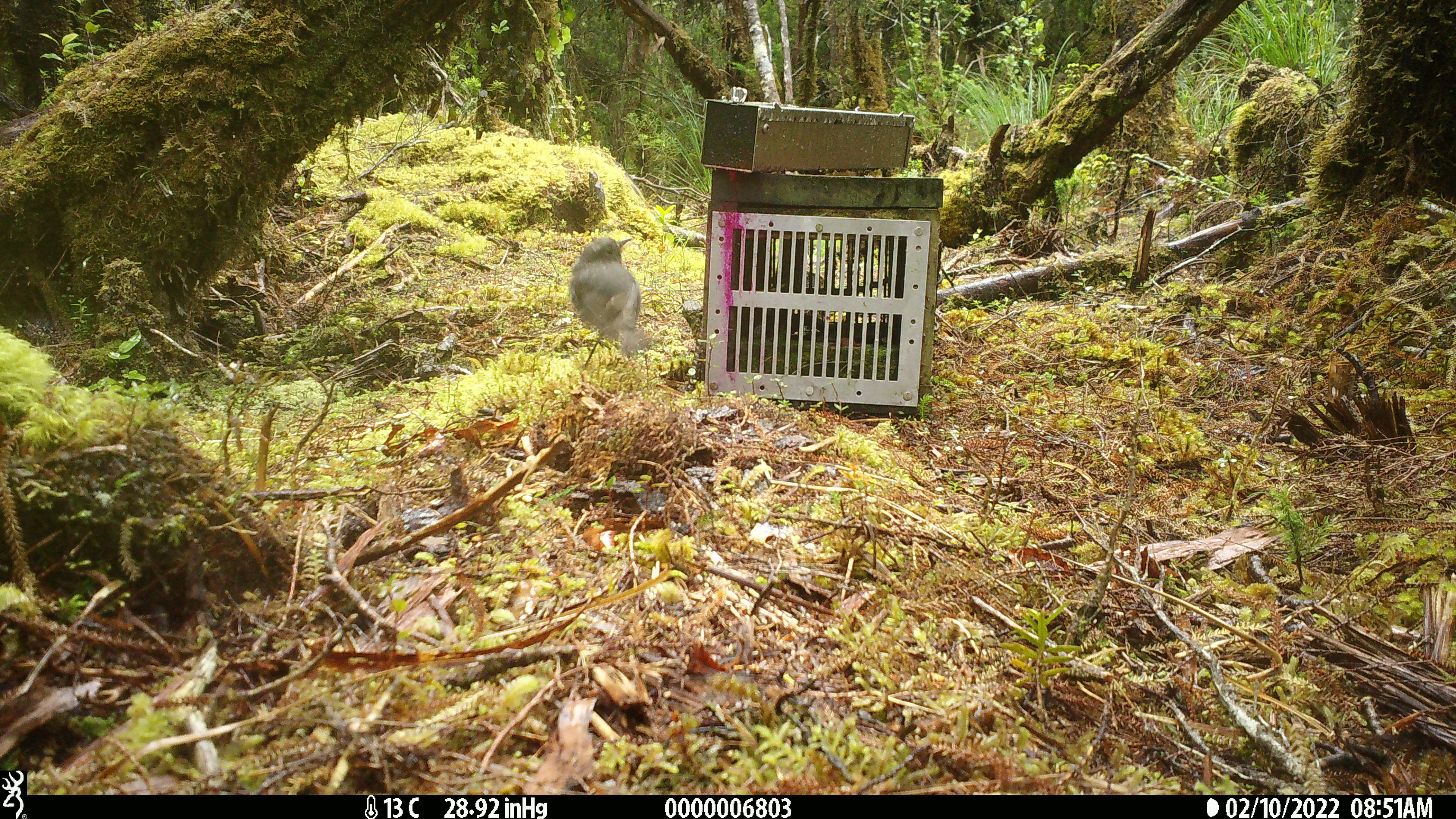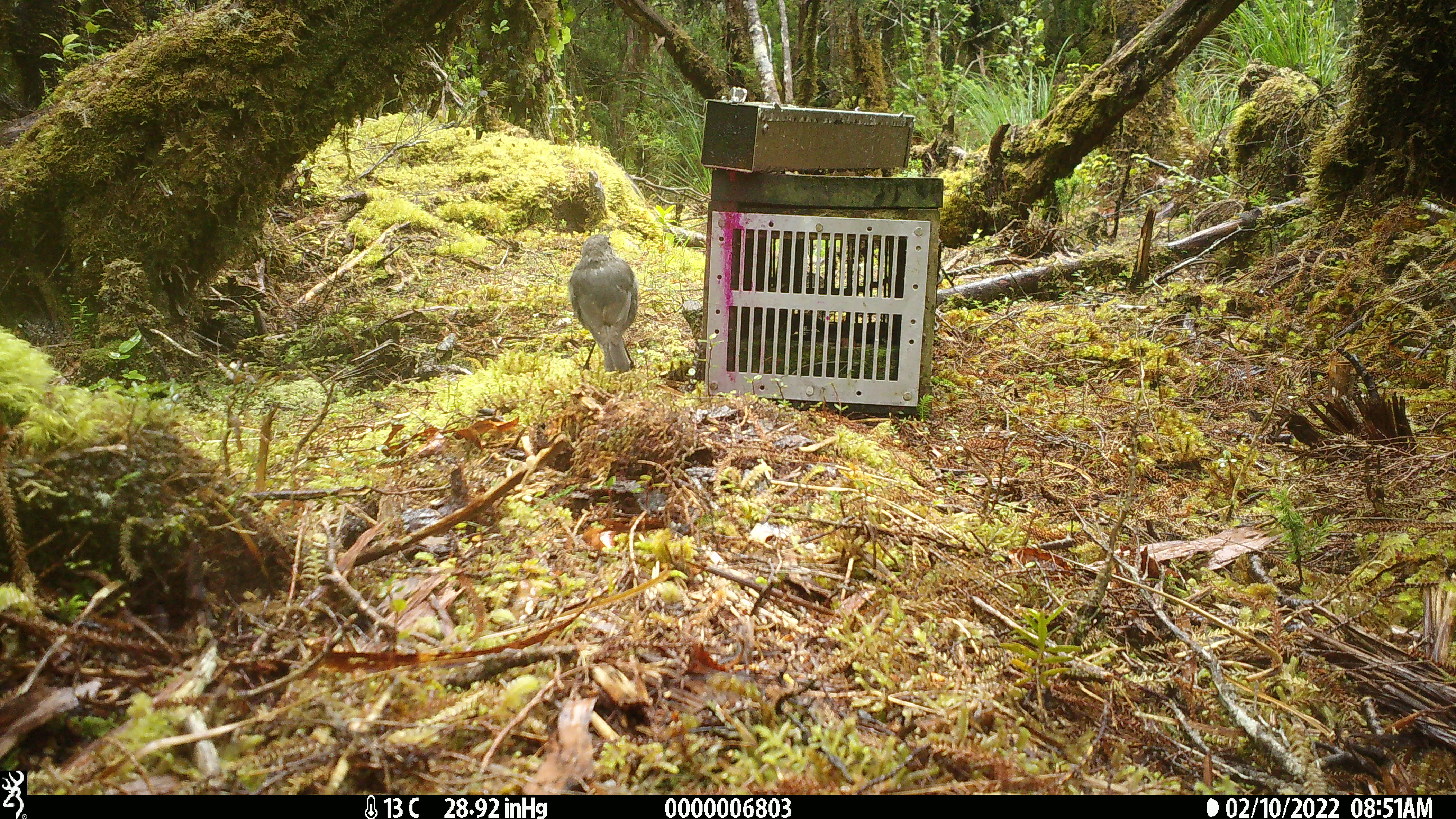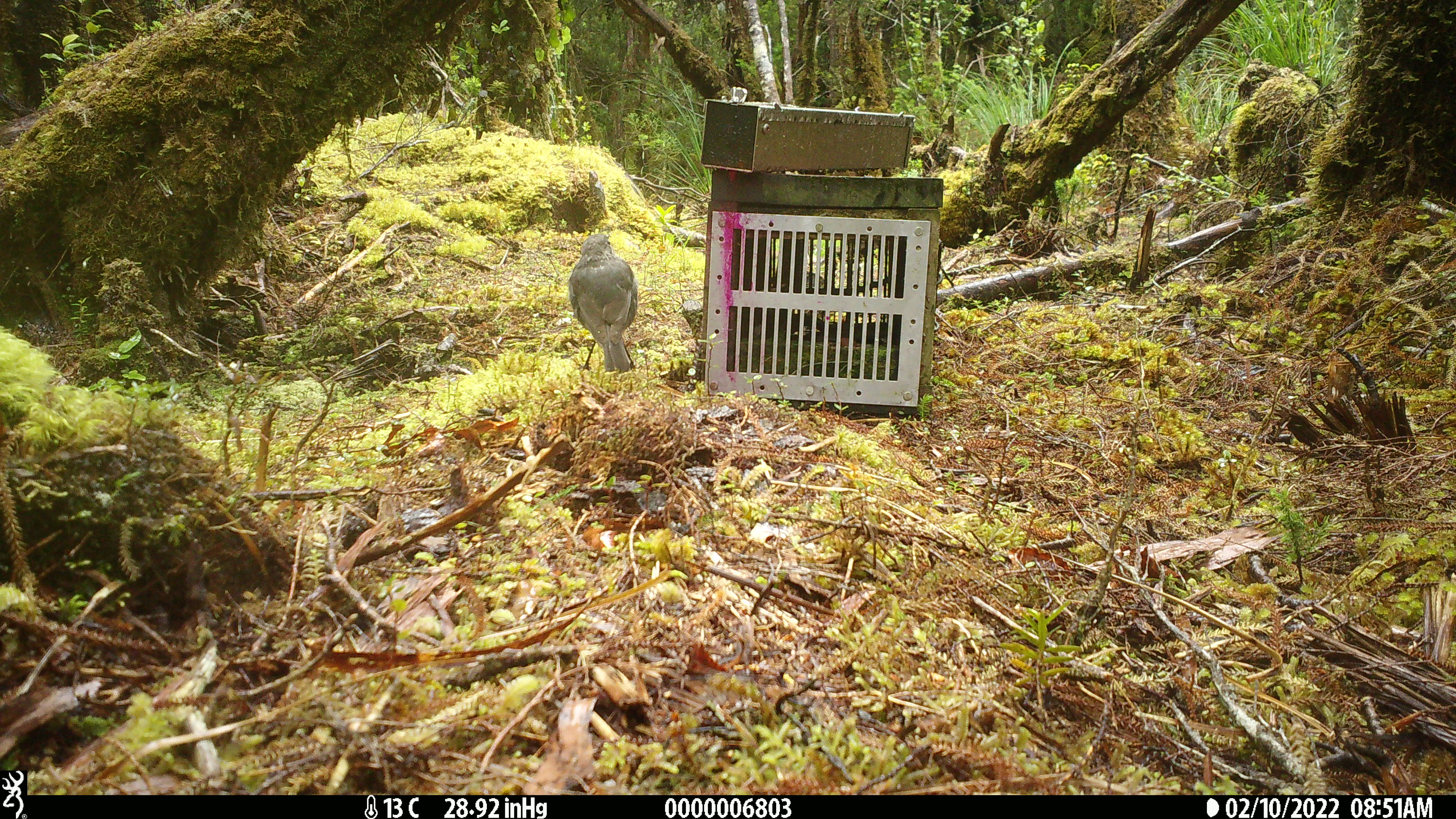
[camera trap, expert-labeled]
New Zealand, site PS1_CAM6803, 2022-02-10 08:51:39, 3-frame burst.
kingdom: Animalia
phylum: Chordata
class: Aves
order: Passeriformes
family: Petroicidae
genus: Petroica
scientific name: Petroica australis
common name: new zealand robin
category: robin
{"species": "robin (new zealand robin) (Petroica australis)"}